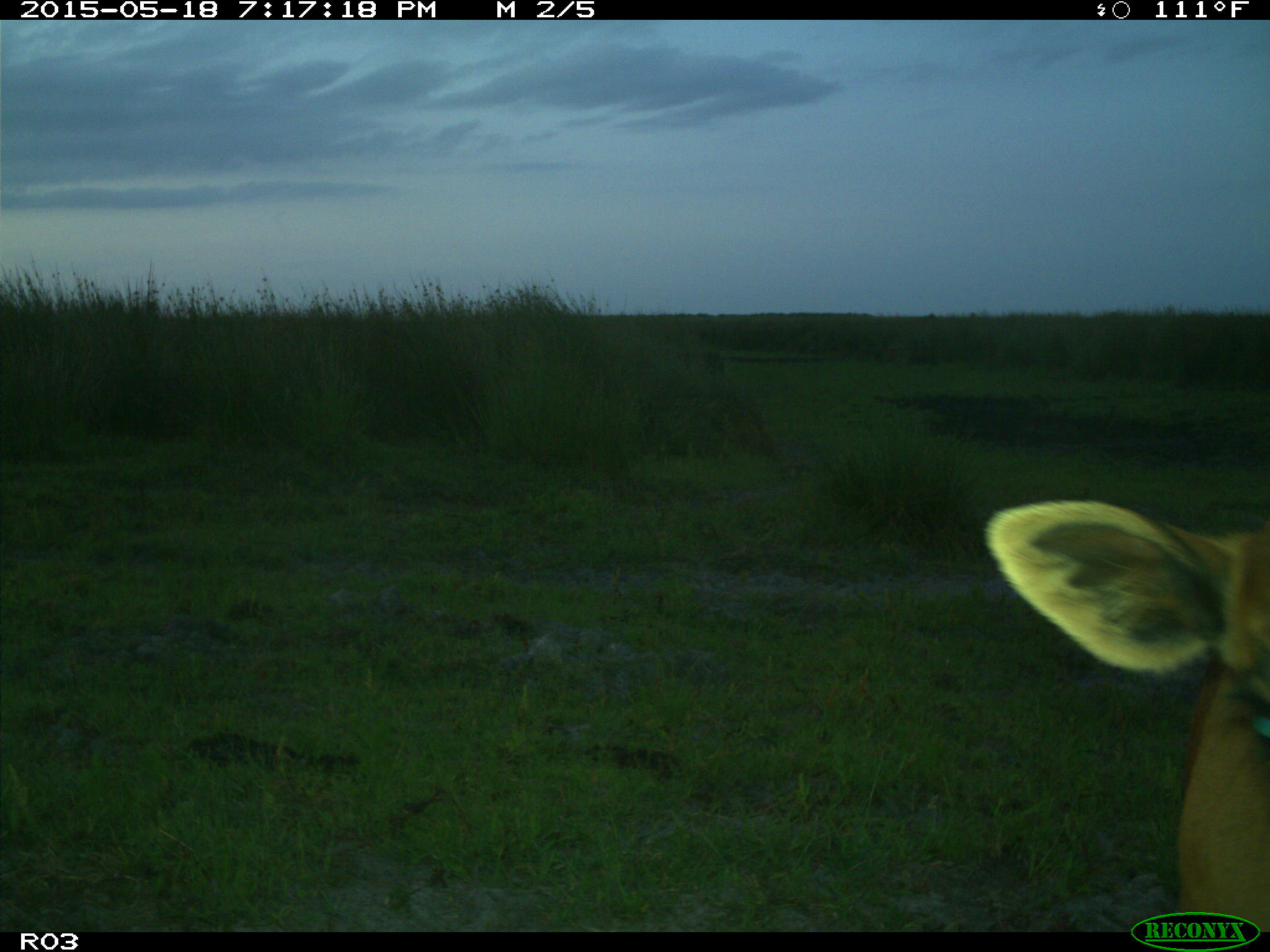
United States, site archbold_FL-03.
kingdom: Animalia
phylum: Chordata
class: Mammalia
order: Artiodactyla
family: Bovidae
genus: Bos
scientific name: Bos taurus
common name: domestic cow